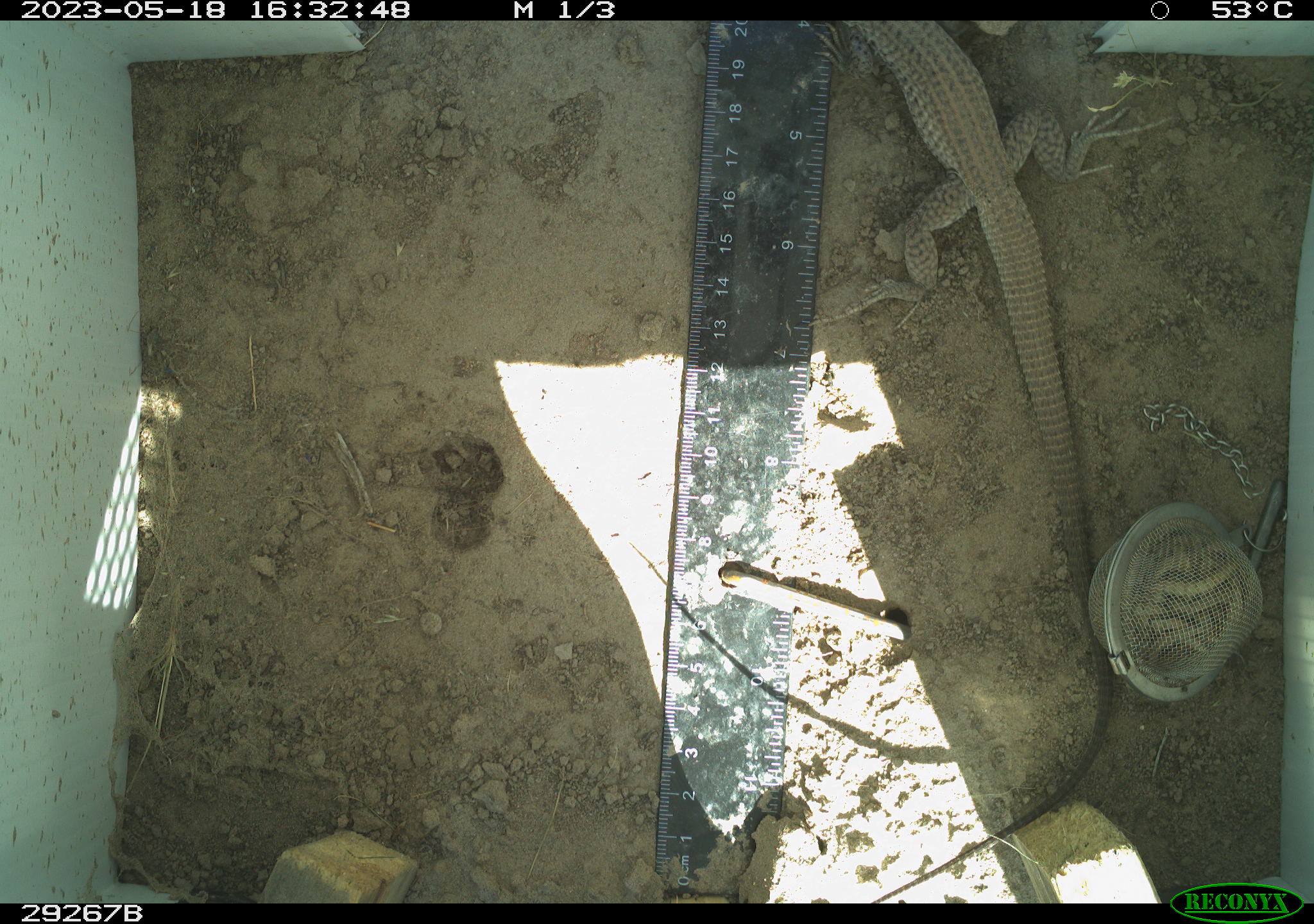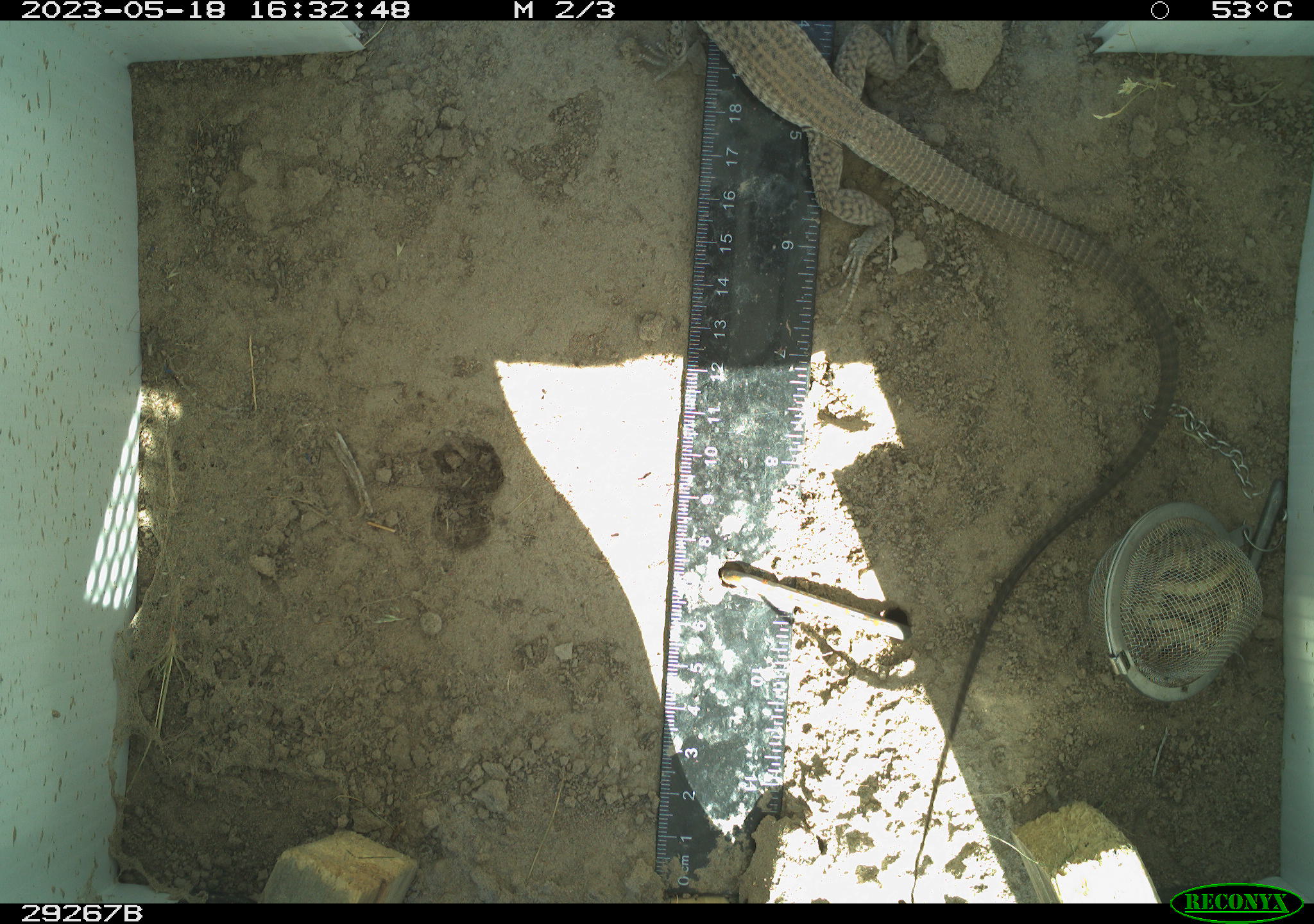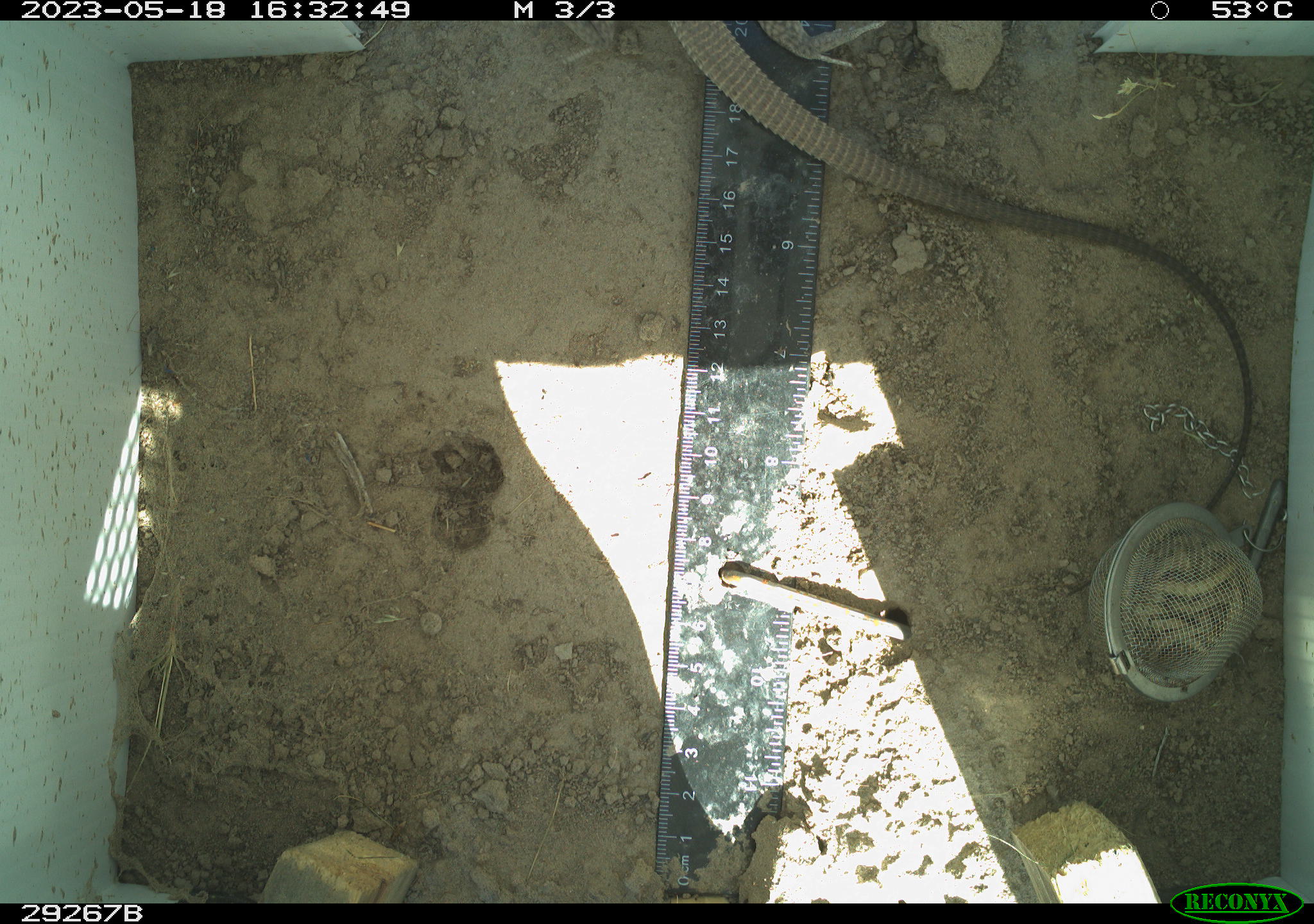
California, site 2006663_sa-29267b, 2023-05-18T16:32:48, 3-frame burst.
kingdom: Animalia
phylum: Chordata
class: Reptilia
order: Squamata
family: Teiidae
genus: Aspidoscelis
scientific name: Aspidoscelis tigris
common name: western whiptail